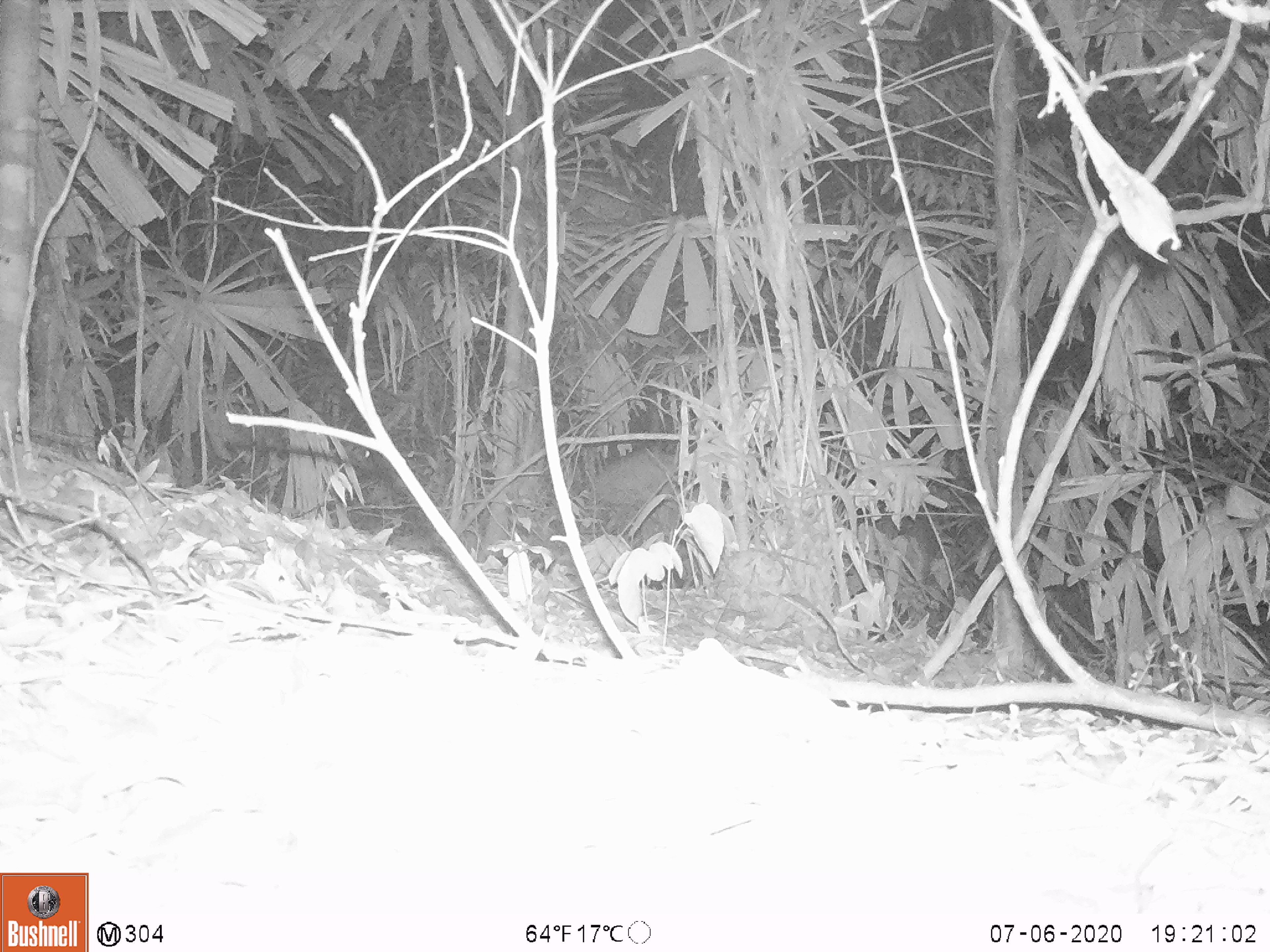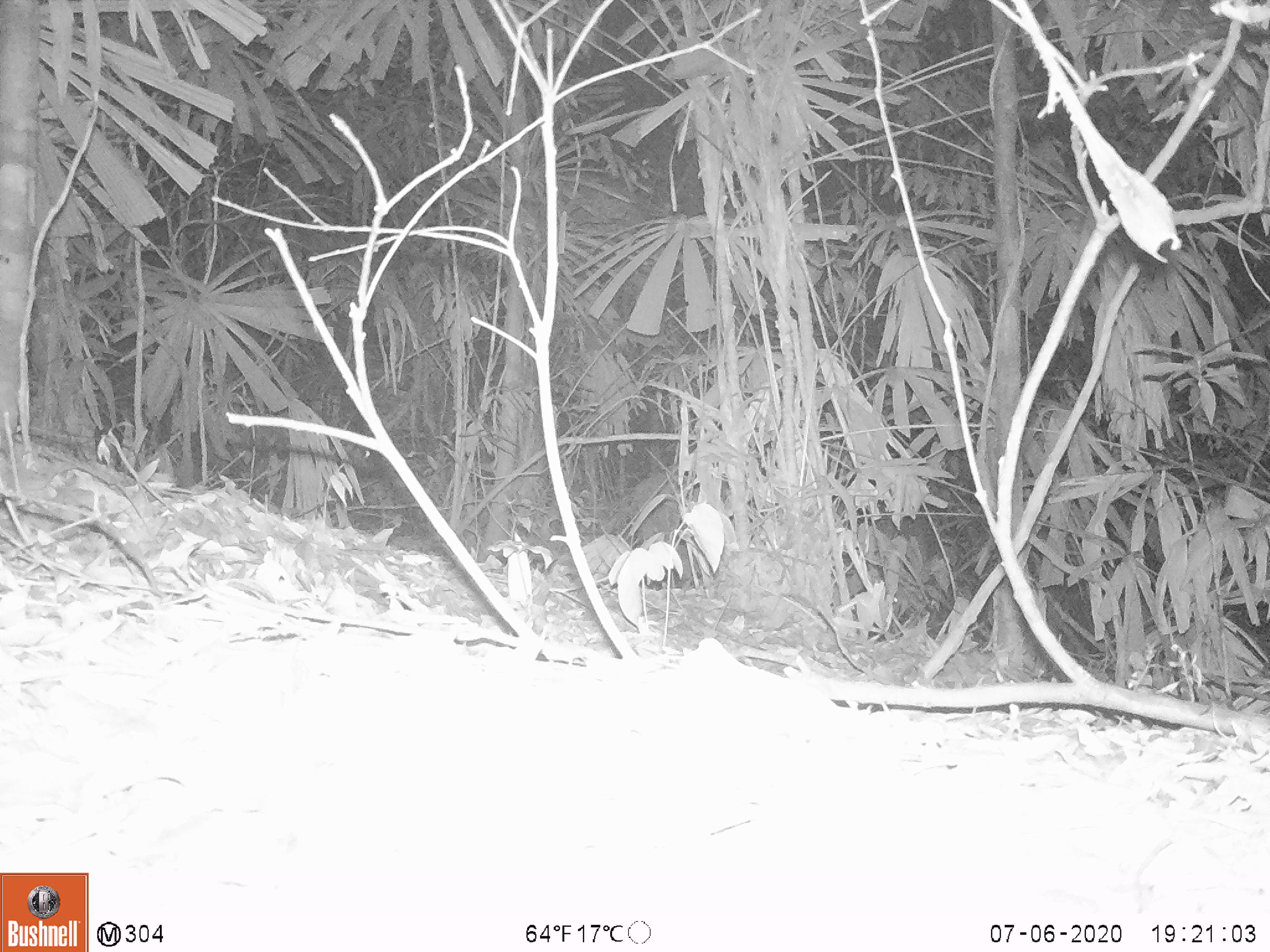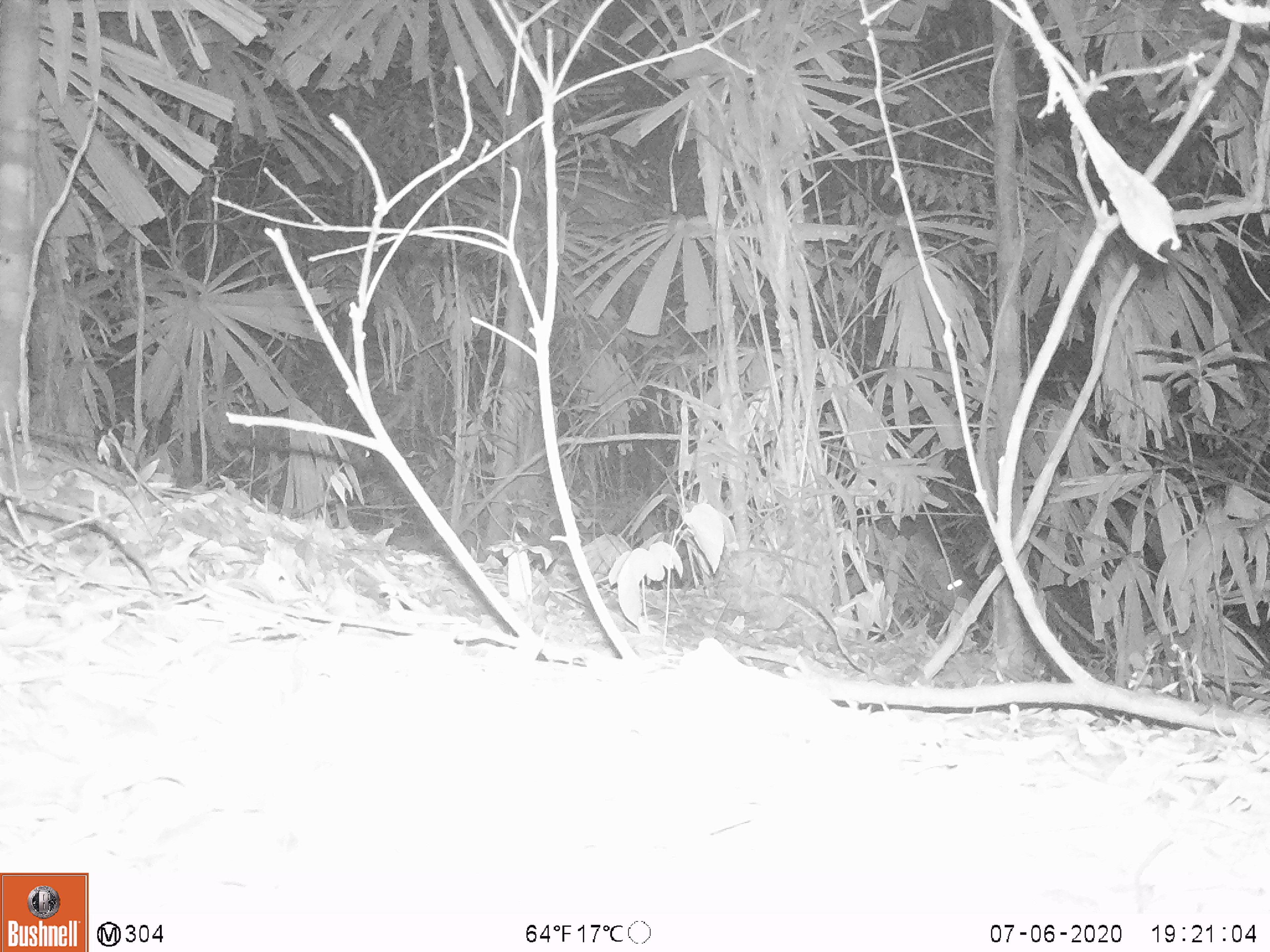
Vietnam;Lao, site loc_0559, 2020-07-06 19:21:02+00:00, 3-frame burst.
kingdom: Animalia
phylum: Chordata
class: Mammalia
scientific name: Laurasiatheria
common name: ungulate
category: unidentified ungulates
Unidentified ungulates (ungulate) (Laurasiatheria). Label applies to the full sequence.